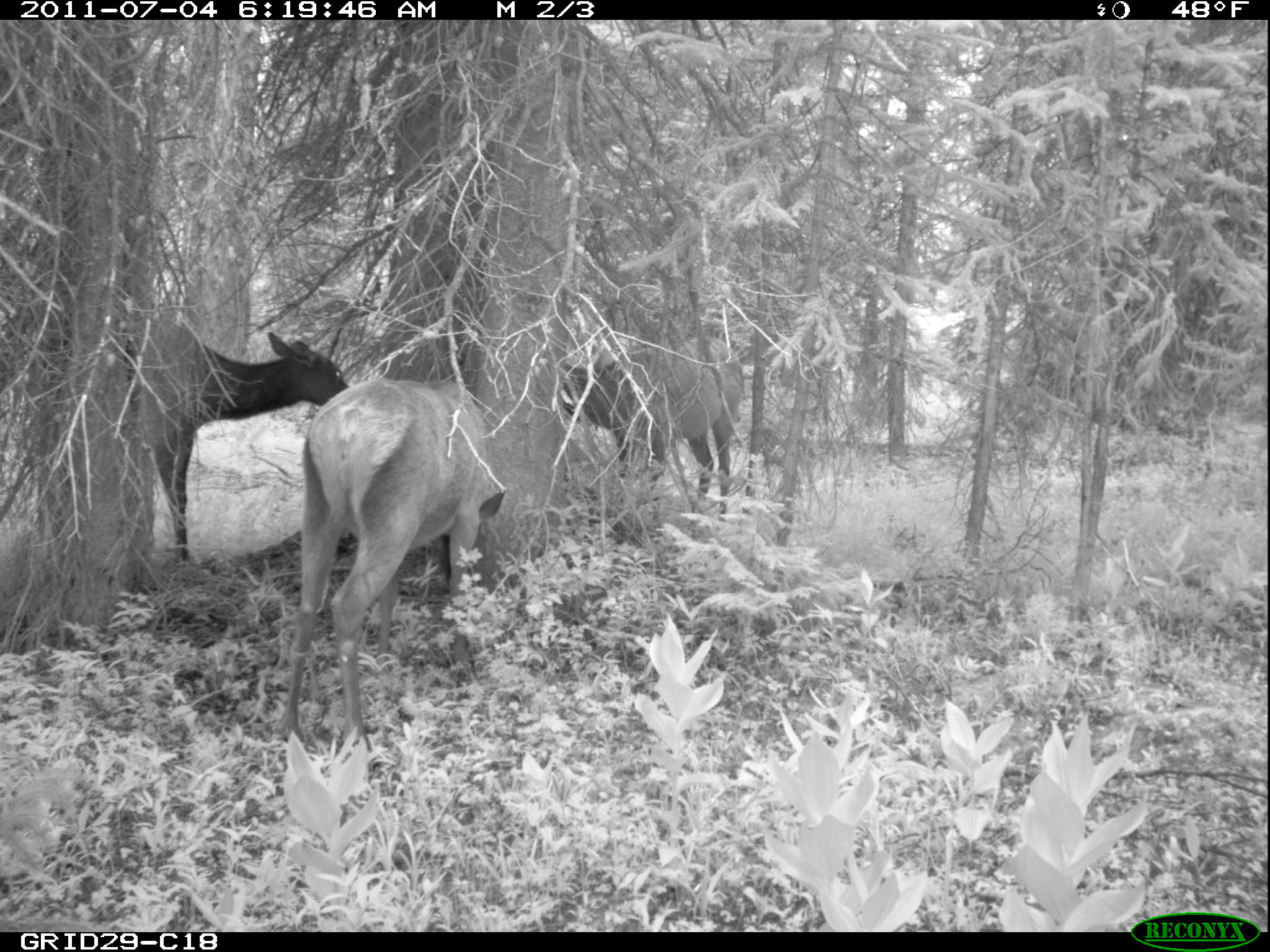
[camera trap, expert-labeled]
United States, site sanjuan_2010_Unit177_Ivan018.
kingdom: Animalia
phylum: Chordata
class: Mammalia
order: Artiodactyla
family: Cervidae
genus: Cervus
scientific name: Cervus elaphus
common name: red deer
Cervus elaphus (red deer).